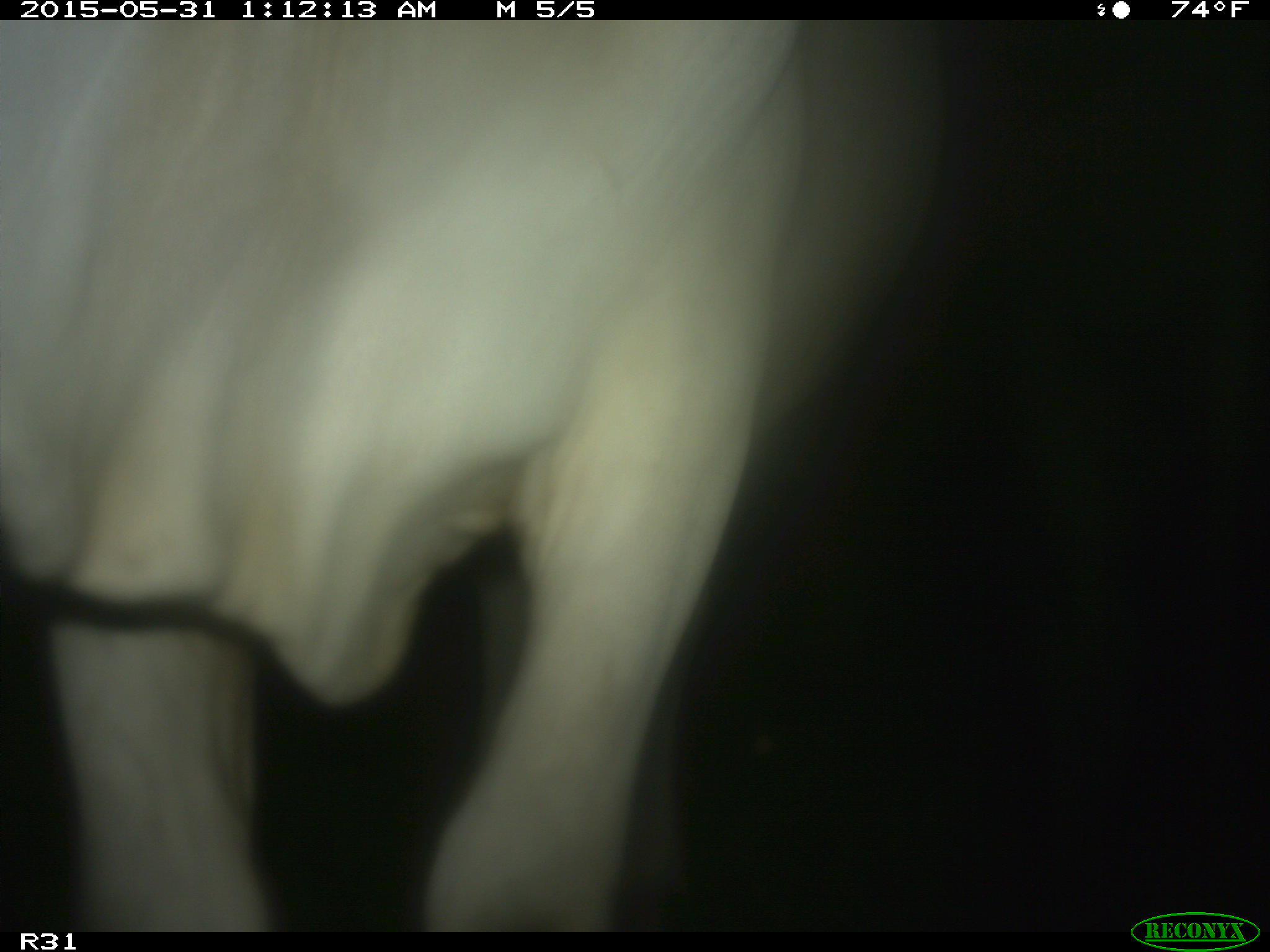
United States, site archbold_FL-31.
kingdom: Animalia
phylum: Chordata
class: Mammalia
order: Artiodactyla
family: Bovidae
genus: Bos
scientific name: Bos taurus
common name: domestic cow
Bos taurus (domestic cow).